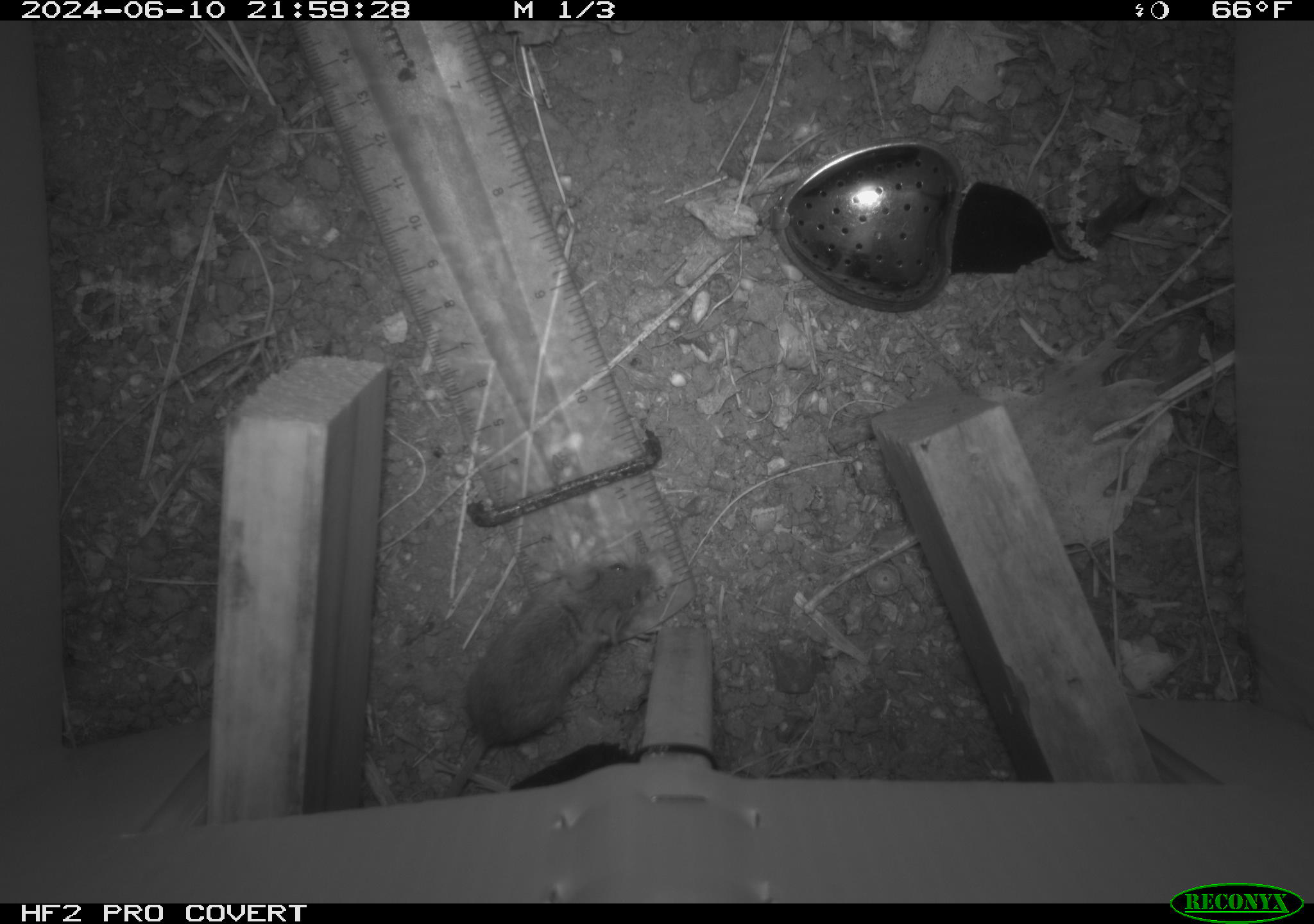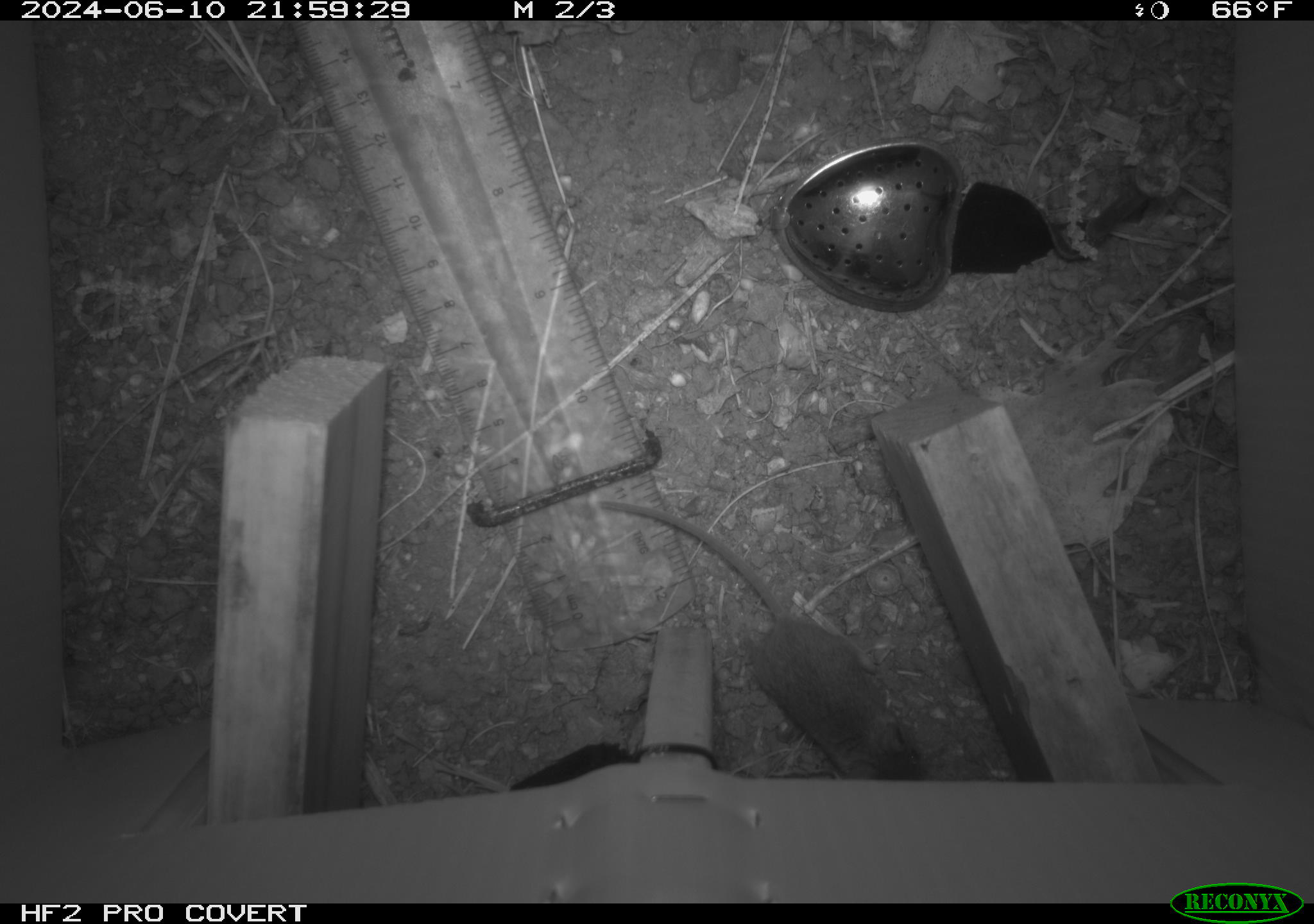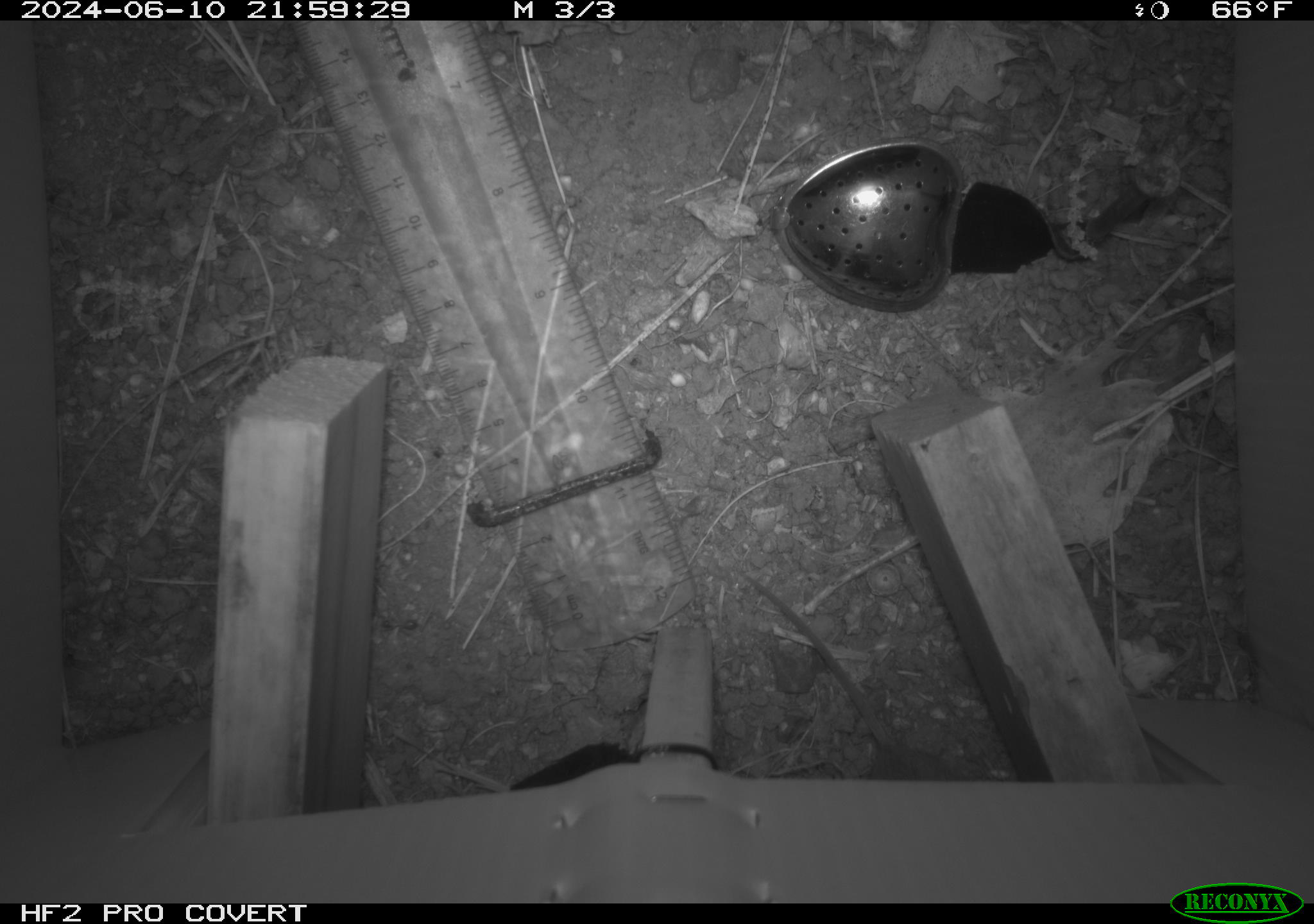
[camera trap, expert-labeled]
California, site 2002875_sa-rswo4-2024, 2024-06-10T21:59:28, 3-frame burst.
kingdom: Animalia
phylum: Chordata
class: Mammalia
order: Rodentia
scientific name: Rodentia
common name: mouse species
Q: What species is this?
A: Mouse species (Rodentia).